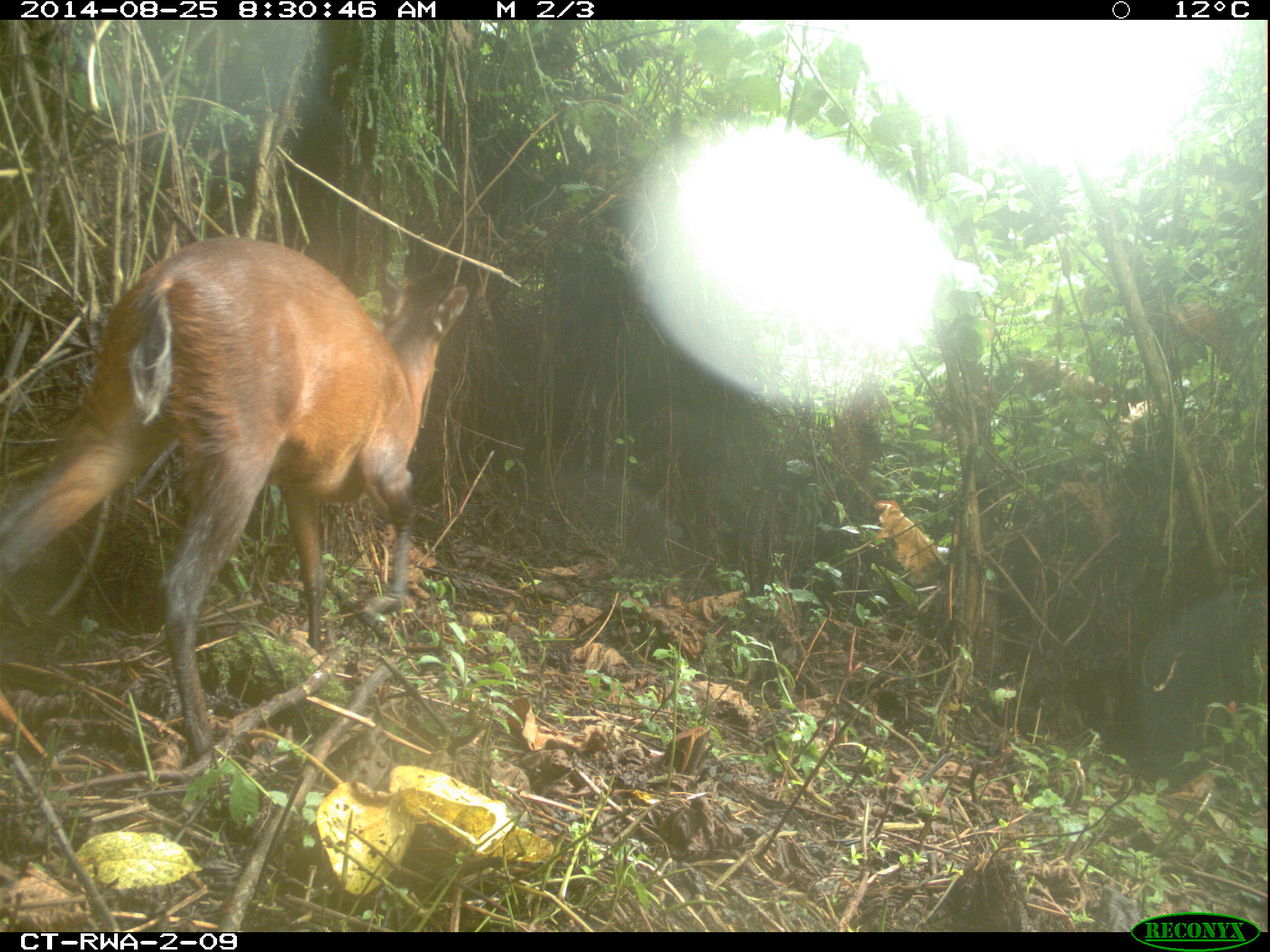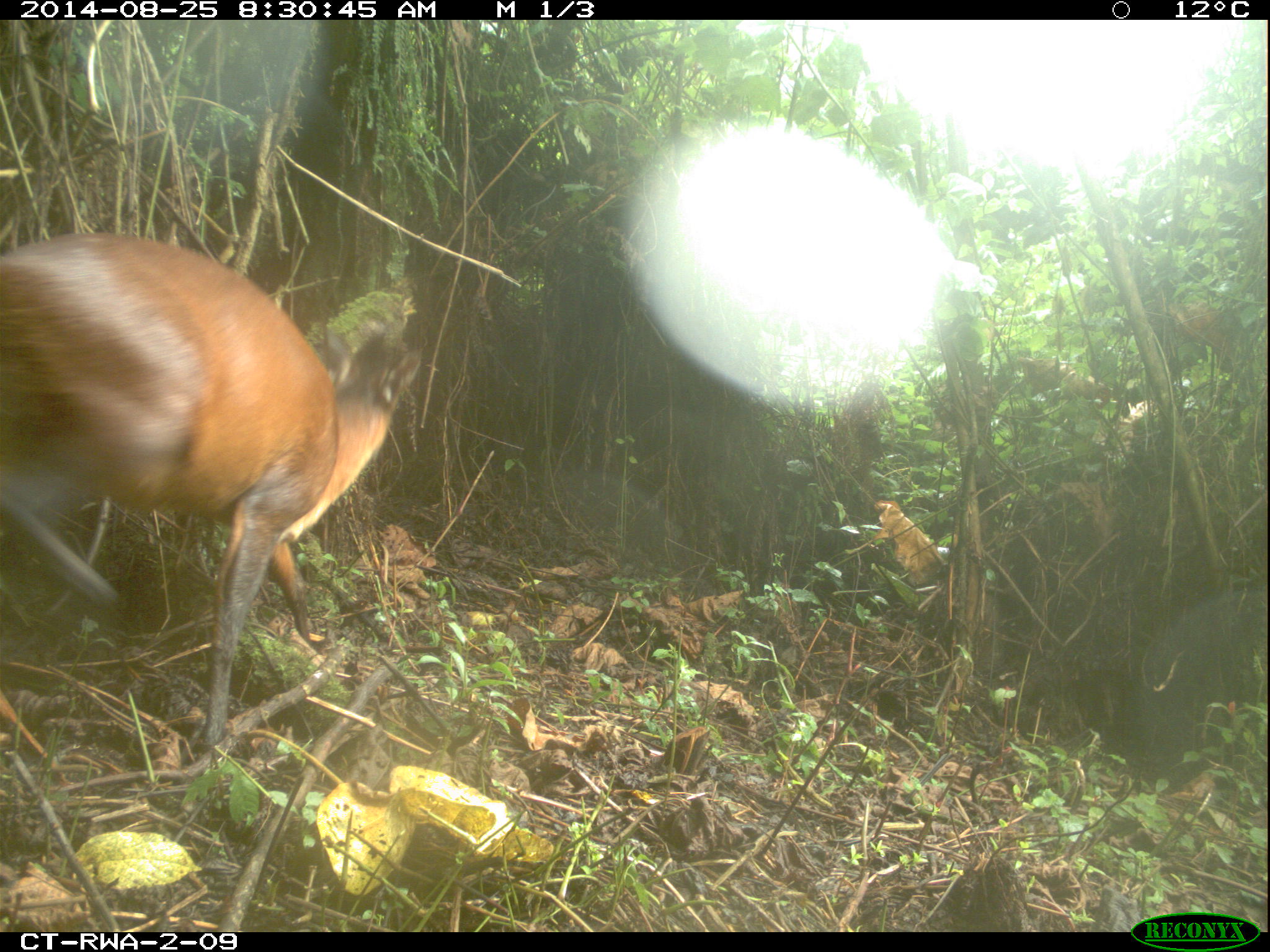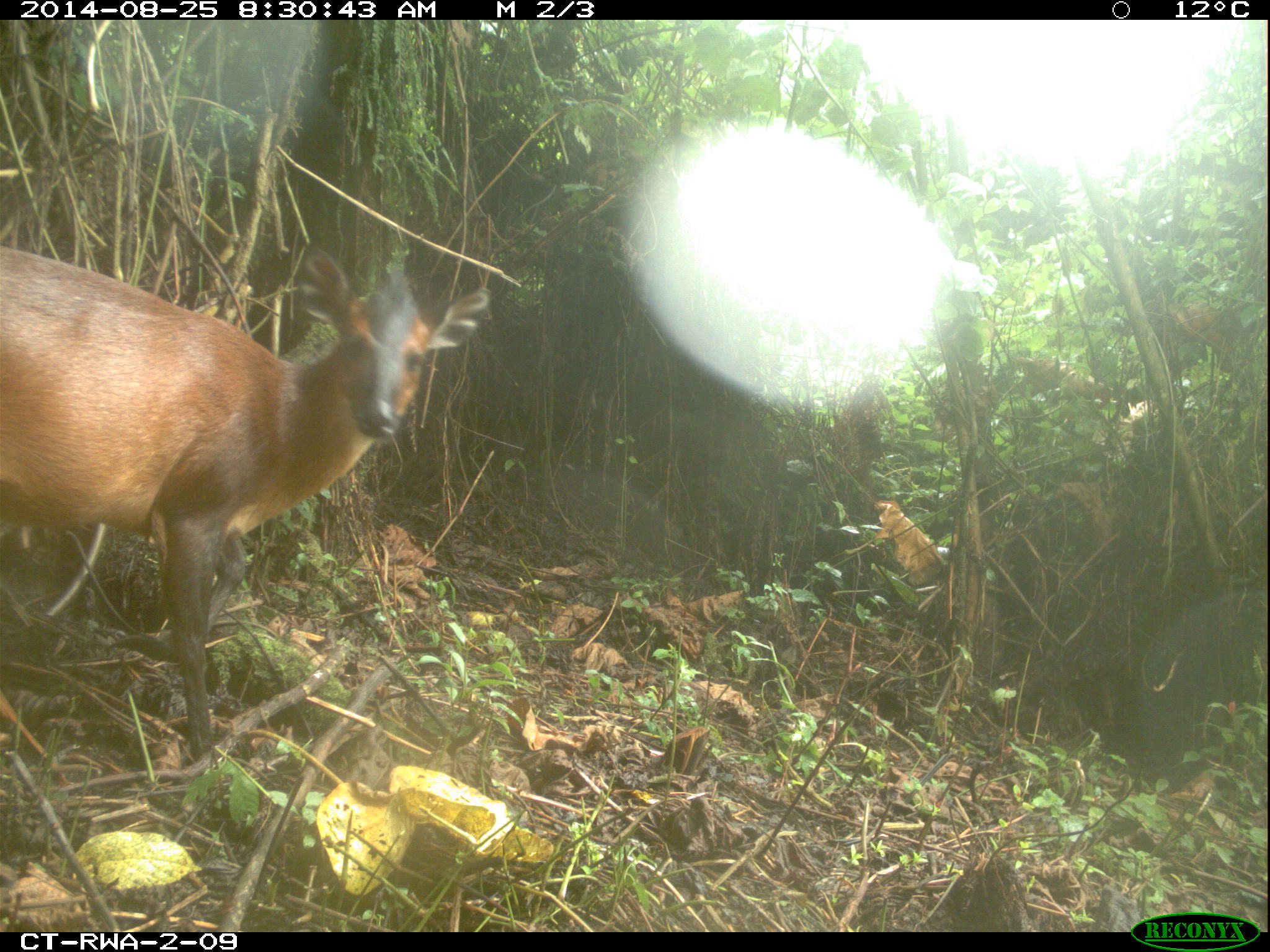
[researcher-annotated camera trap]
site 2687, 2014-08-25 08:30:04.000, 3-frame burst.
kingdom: Animalia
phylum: Chordata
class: Mammalia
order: Artiodactyla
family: Bovidae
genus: Cephalophus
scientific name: Cephalophus nigrifrons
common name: black-fronted duiker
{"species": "Cephalophus nigrifrons (black-fronted duiker)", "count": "1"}